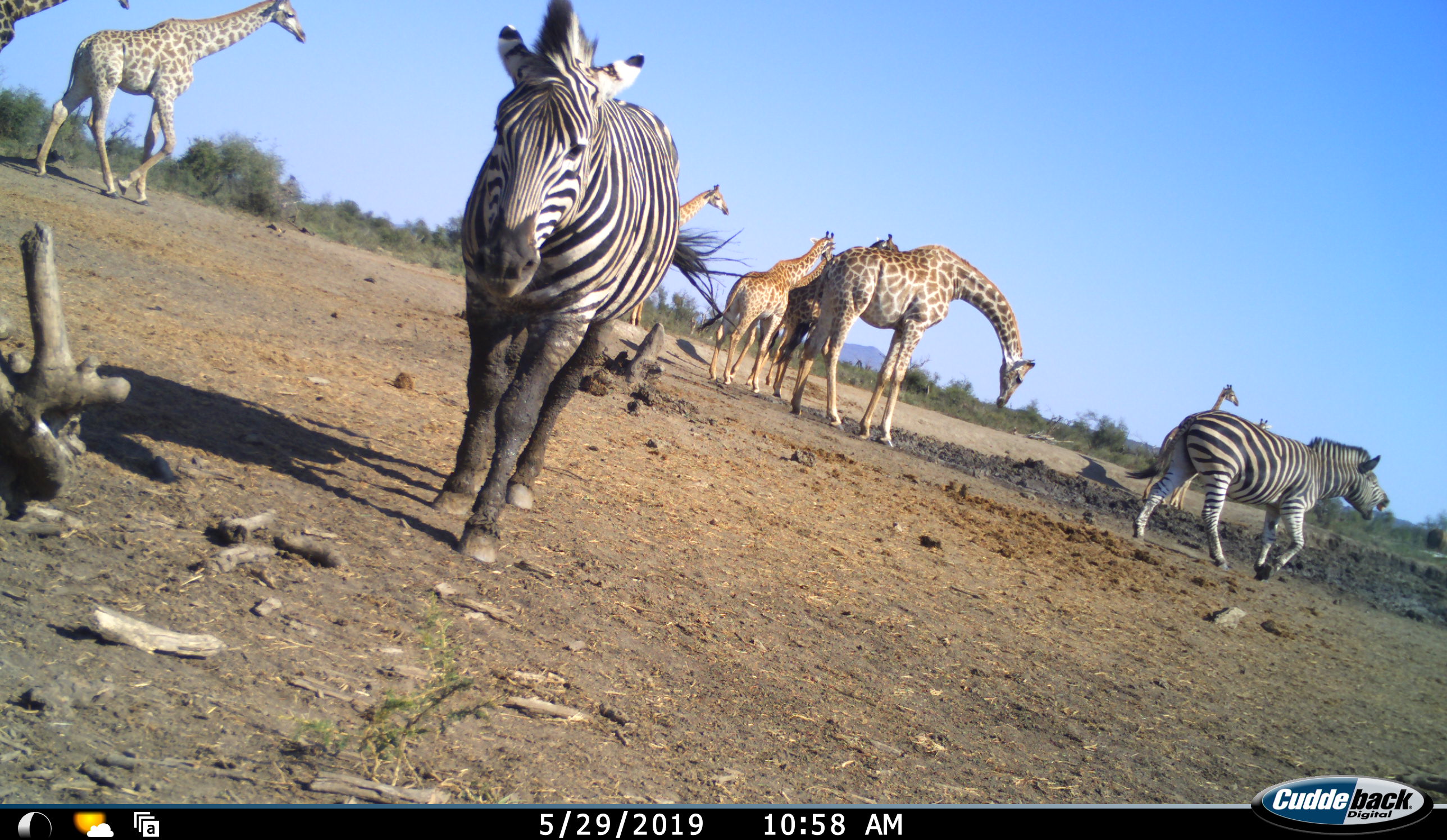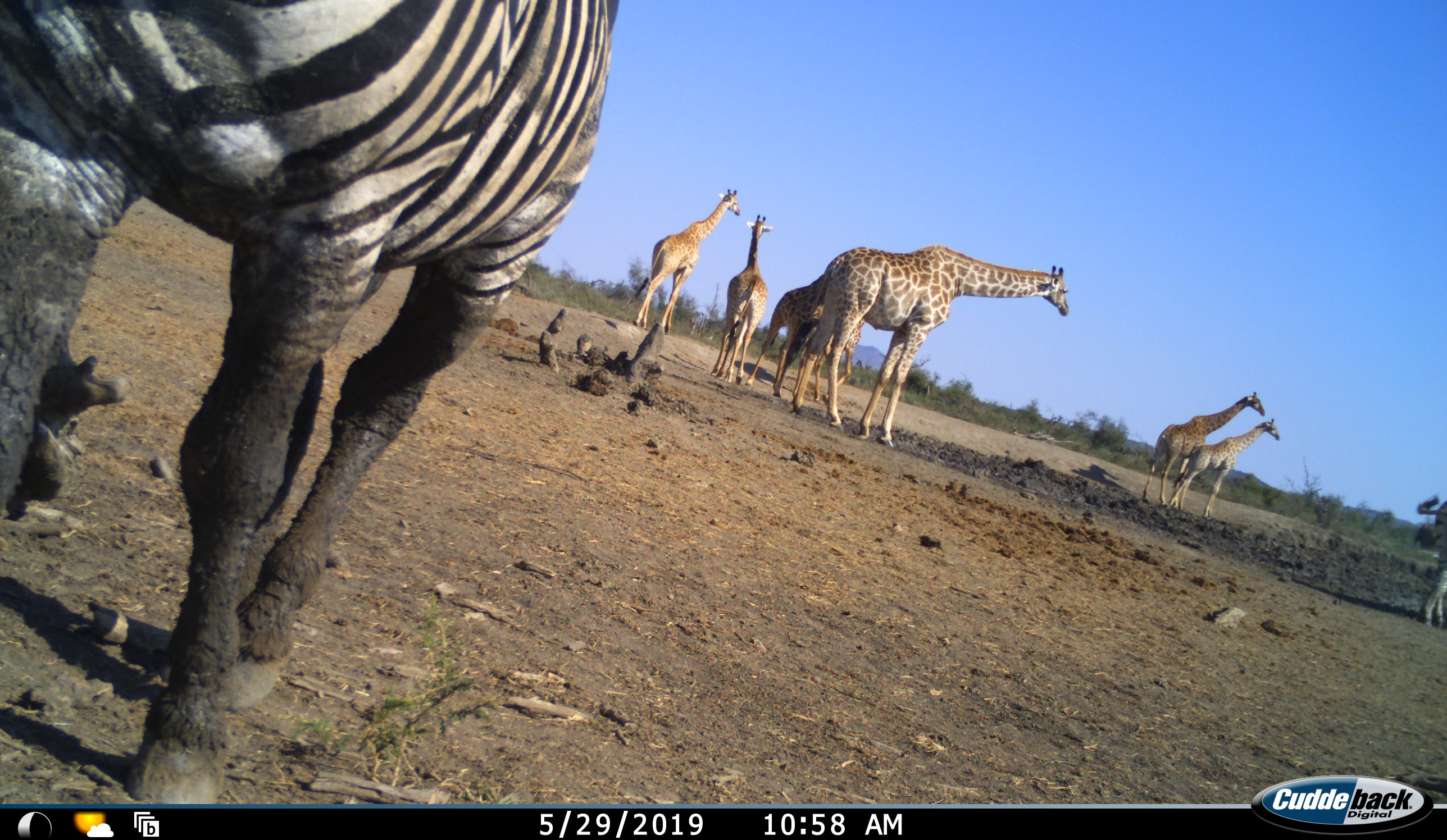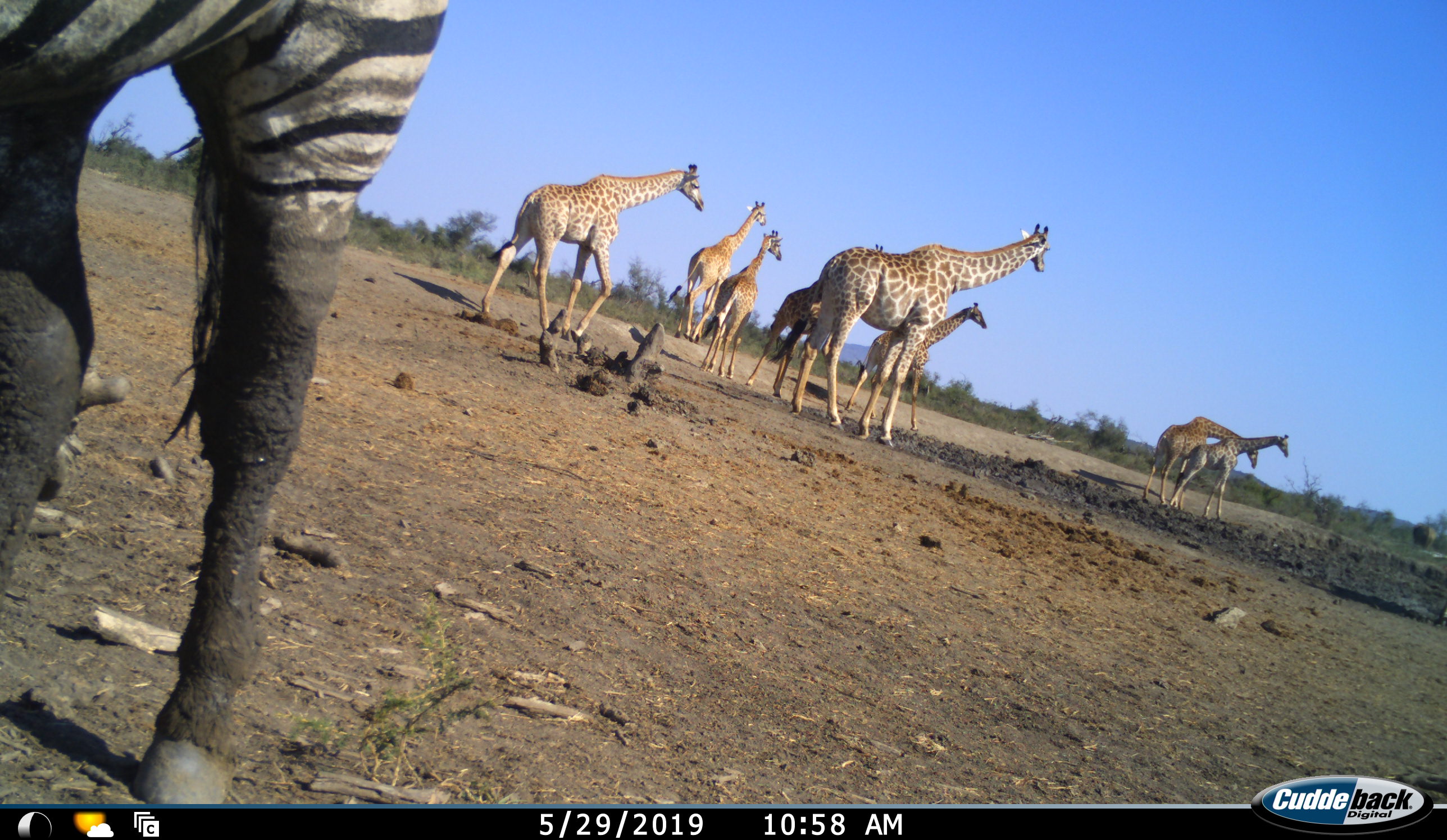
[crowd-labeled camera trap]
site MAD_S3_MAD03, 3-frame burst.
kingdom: Animalia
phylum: Chordata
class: Mammalia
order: Artiodactyla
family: Giraffidae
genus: Giraffa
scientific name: Giraffa camelopardalis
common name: giraffe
Giraffe (Giraffa camelopardalis), count 8. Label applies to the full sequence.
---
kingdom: Animalia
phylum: Chordata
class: Mammalia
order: Perissodactyla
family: Equidae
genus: Equus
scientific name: Equus quagga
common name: plains zebra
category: zebraplains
Zebraplains (plains zebra) (Equus quagga), count 2. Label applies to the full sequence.